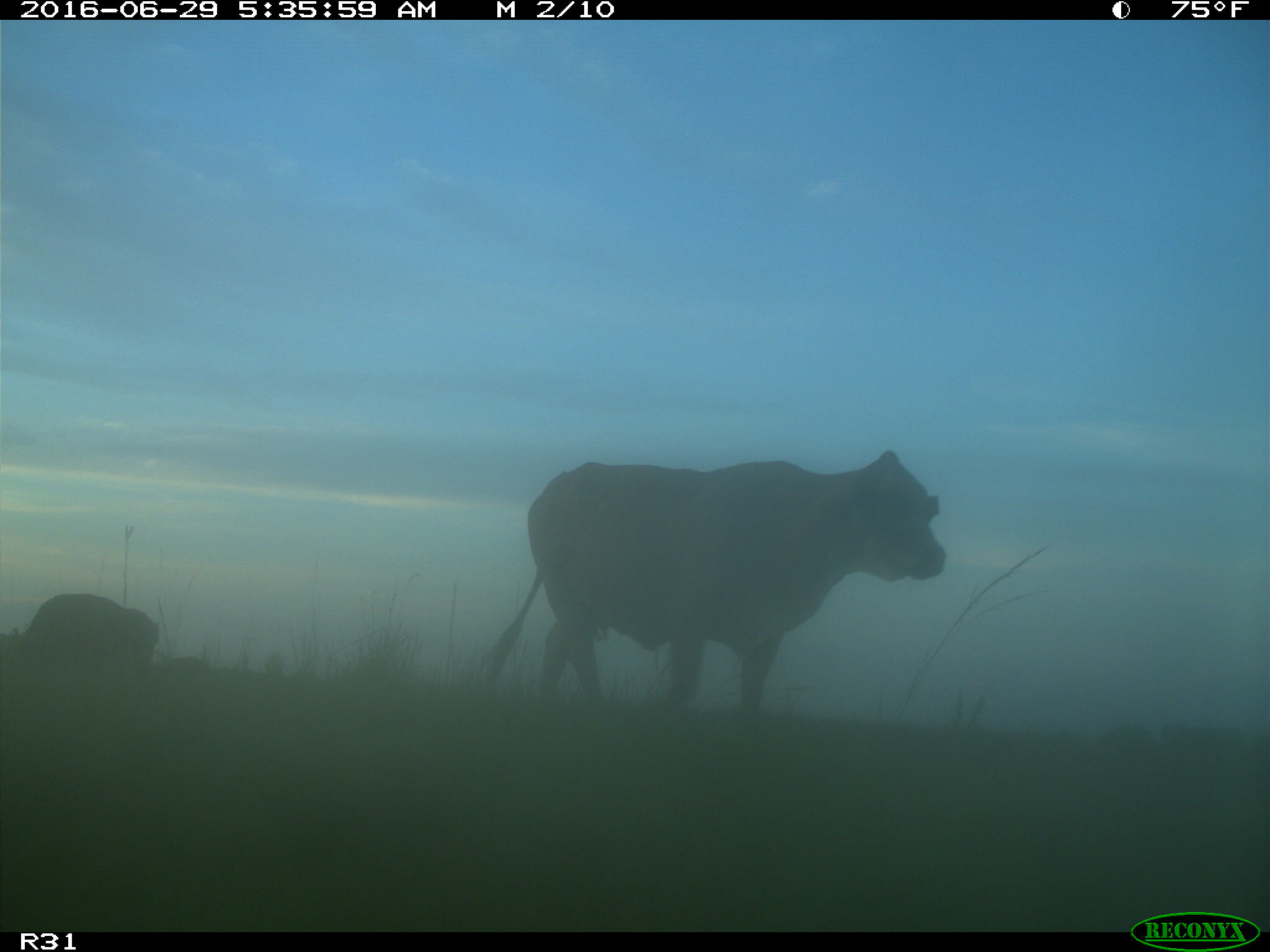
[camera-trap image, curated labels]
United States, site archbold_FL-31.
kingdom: Animalia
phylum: Chordata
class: Mammalia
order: Artiodactyla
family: Bovidae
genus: Bos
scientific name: Bos taurus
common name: domestic cow